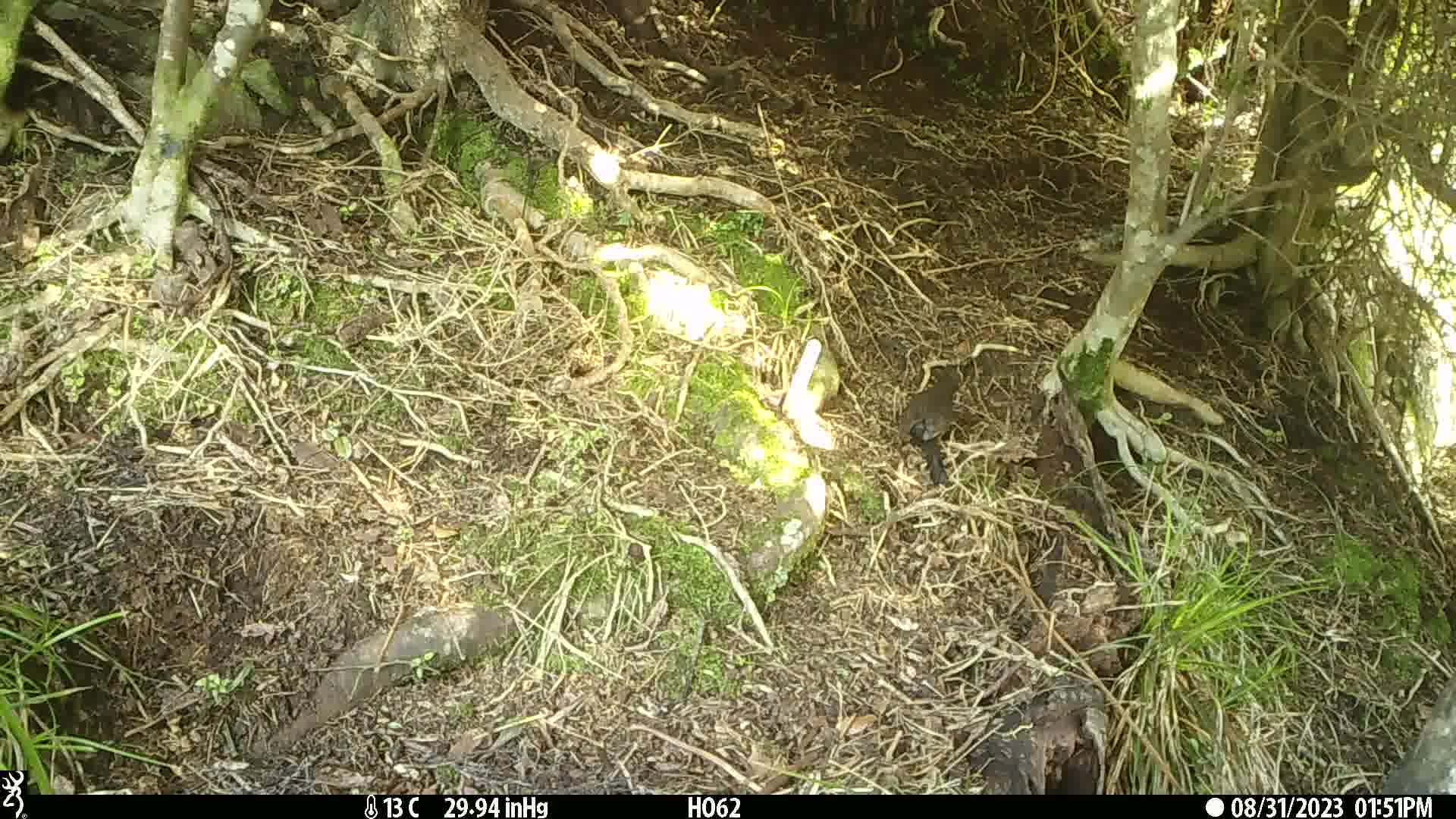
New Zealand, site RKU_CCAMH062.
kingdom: Animalia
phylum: Chordata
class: Aves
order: Passeriformes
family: Turdidae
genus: Turdus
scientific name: Turdus merula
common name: eurasian blackbird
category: blackbird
Blackbird (eurasian blackbird) (Turdus merula).